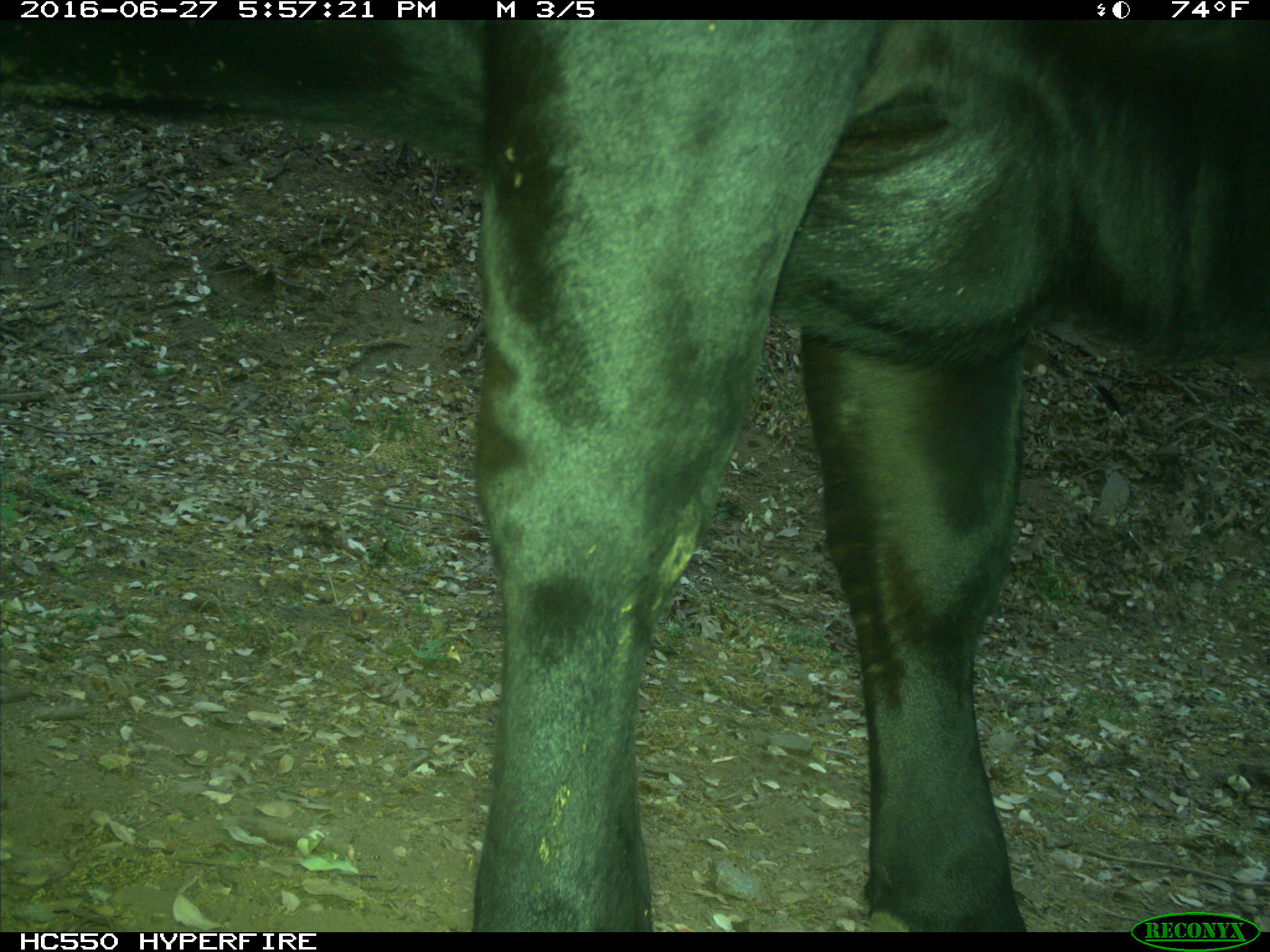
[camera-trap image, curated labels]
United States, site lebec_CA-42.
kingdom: Animalia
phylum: Chordata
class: Mammalia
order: Artiodactyla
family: Bovidae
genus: Bos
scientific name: Bos taurus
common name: domestic cow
Bos taurus (domestic cow).